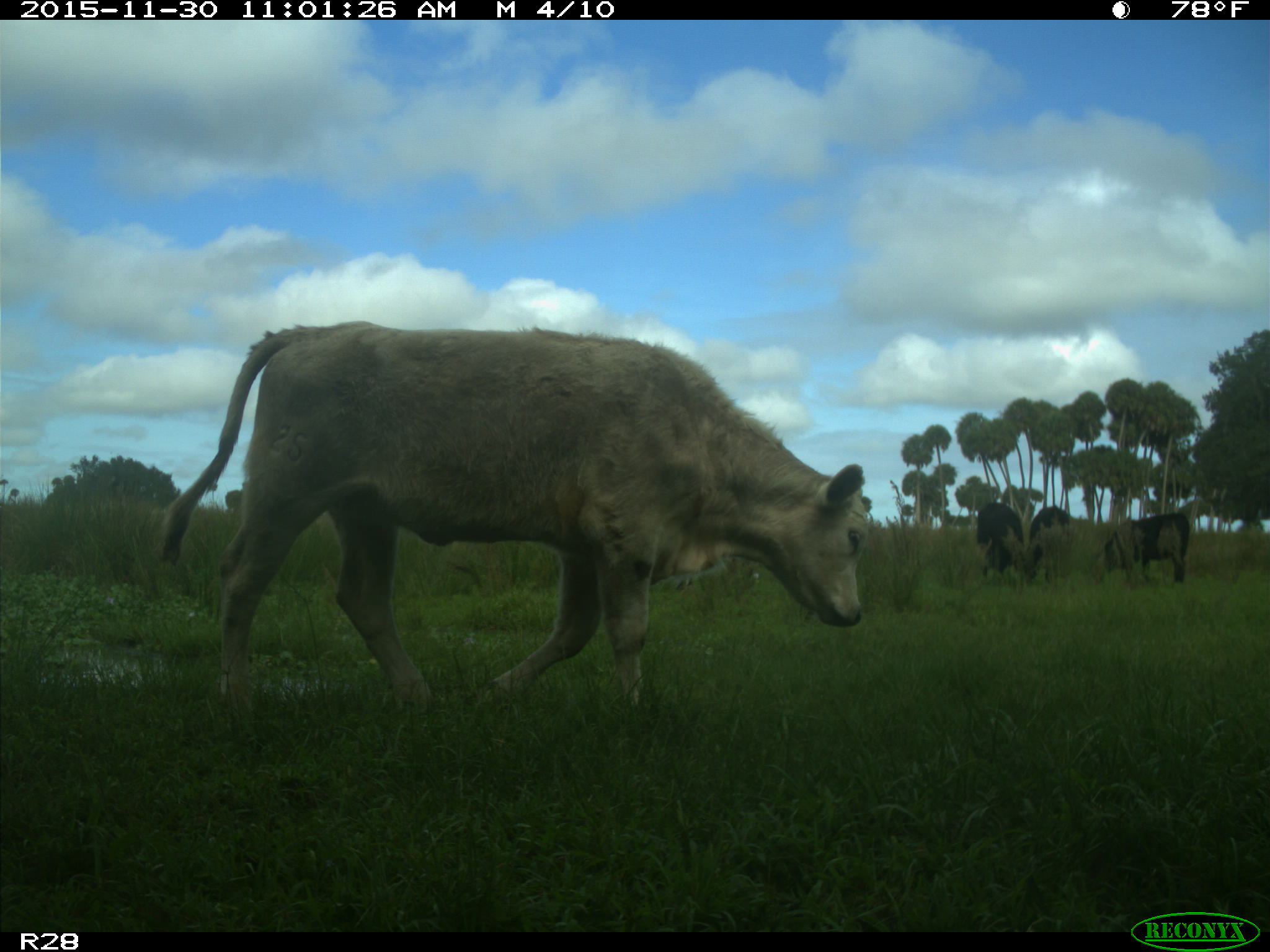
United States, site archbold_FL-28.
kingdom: Animalia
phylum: Chordata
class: Mammalia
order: Artiodactyla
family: Bovidae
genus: Bos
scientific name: Bos taurus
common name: domestic cow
Bos taurus (domestic cow).